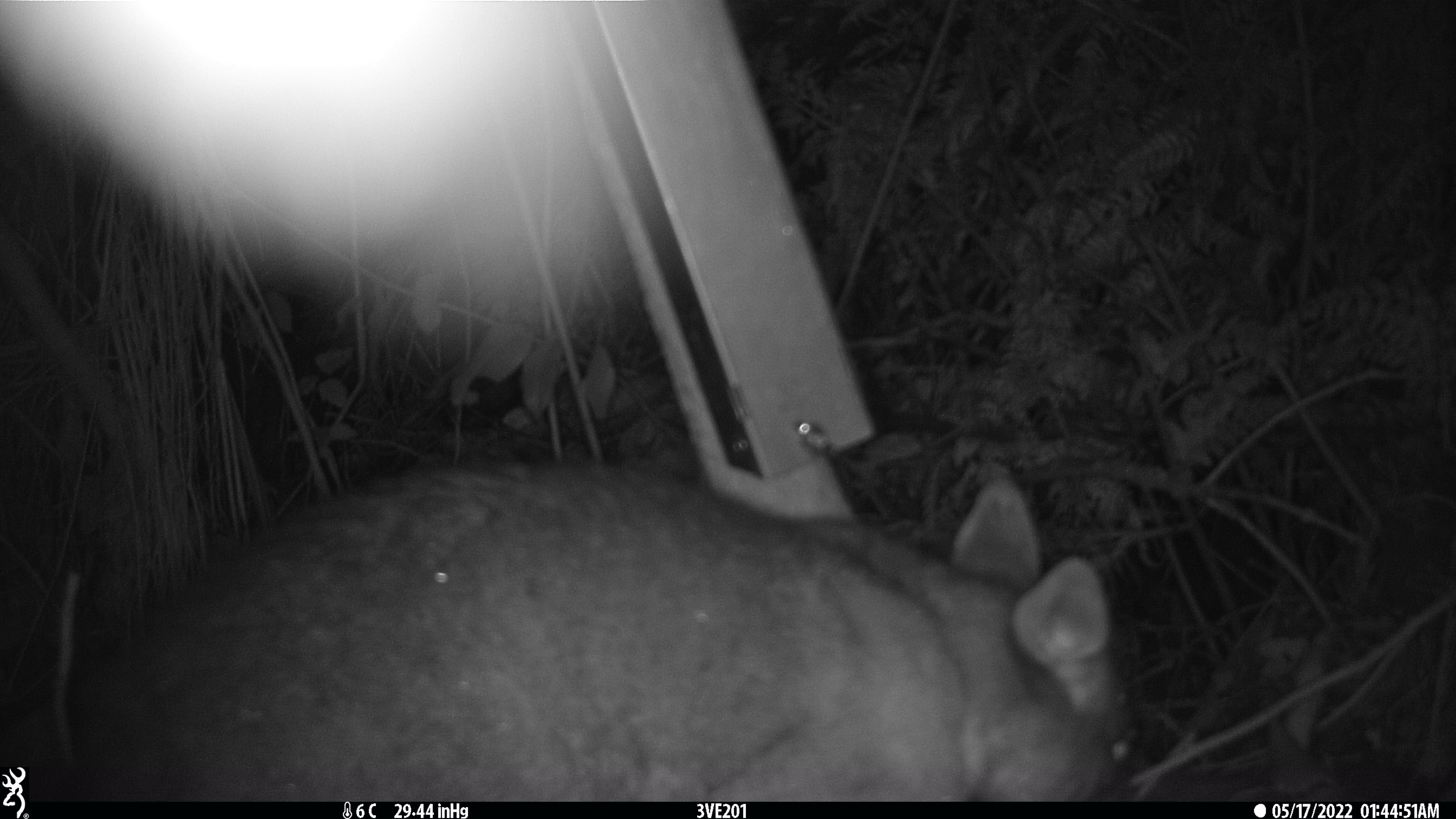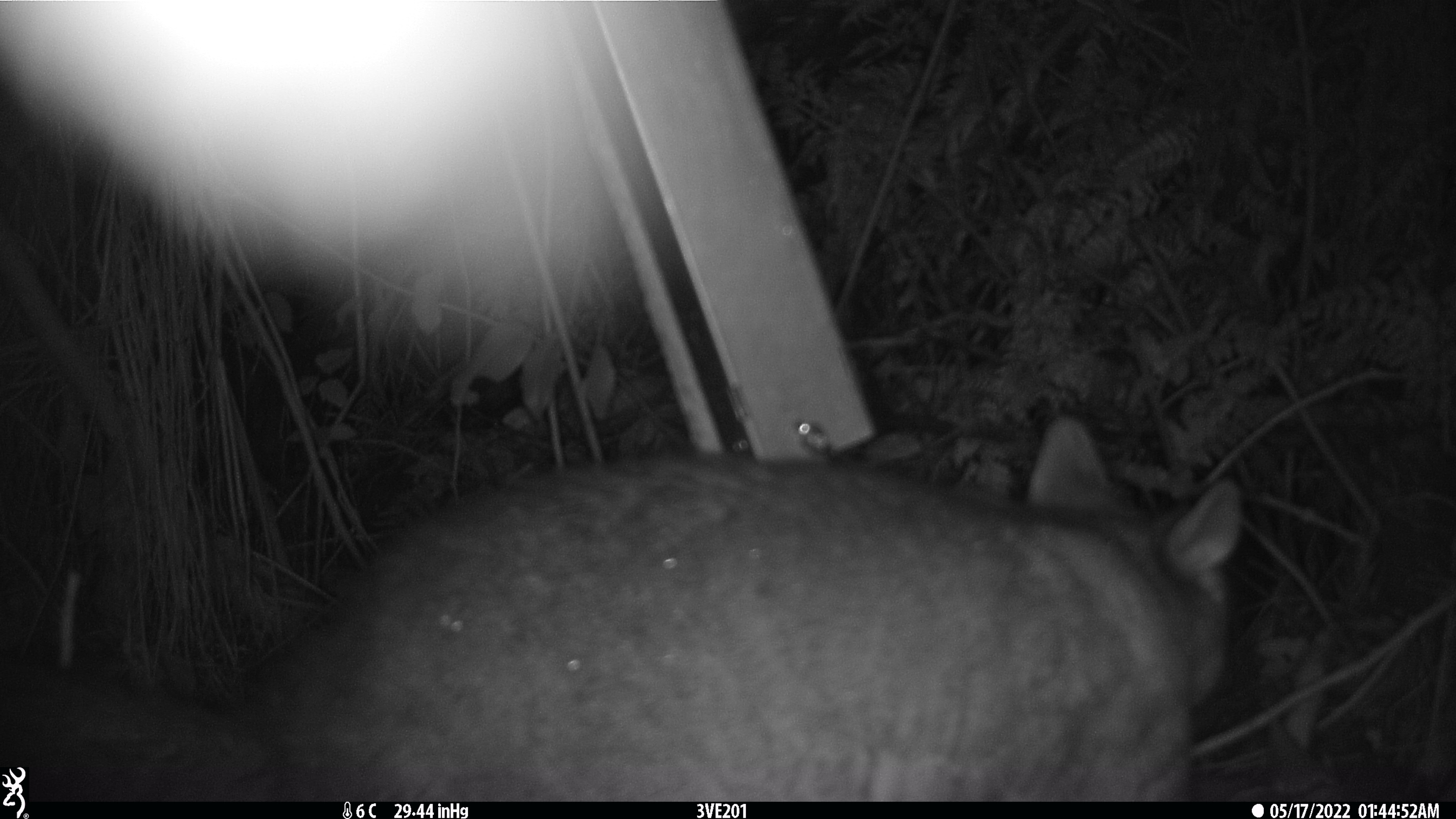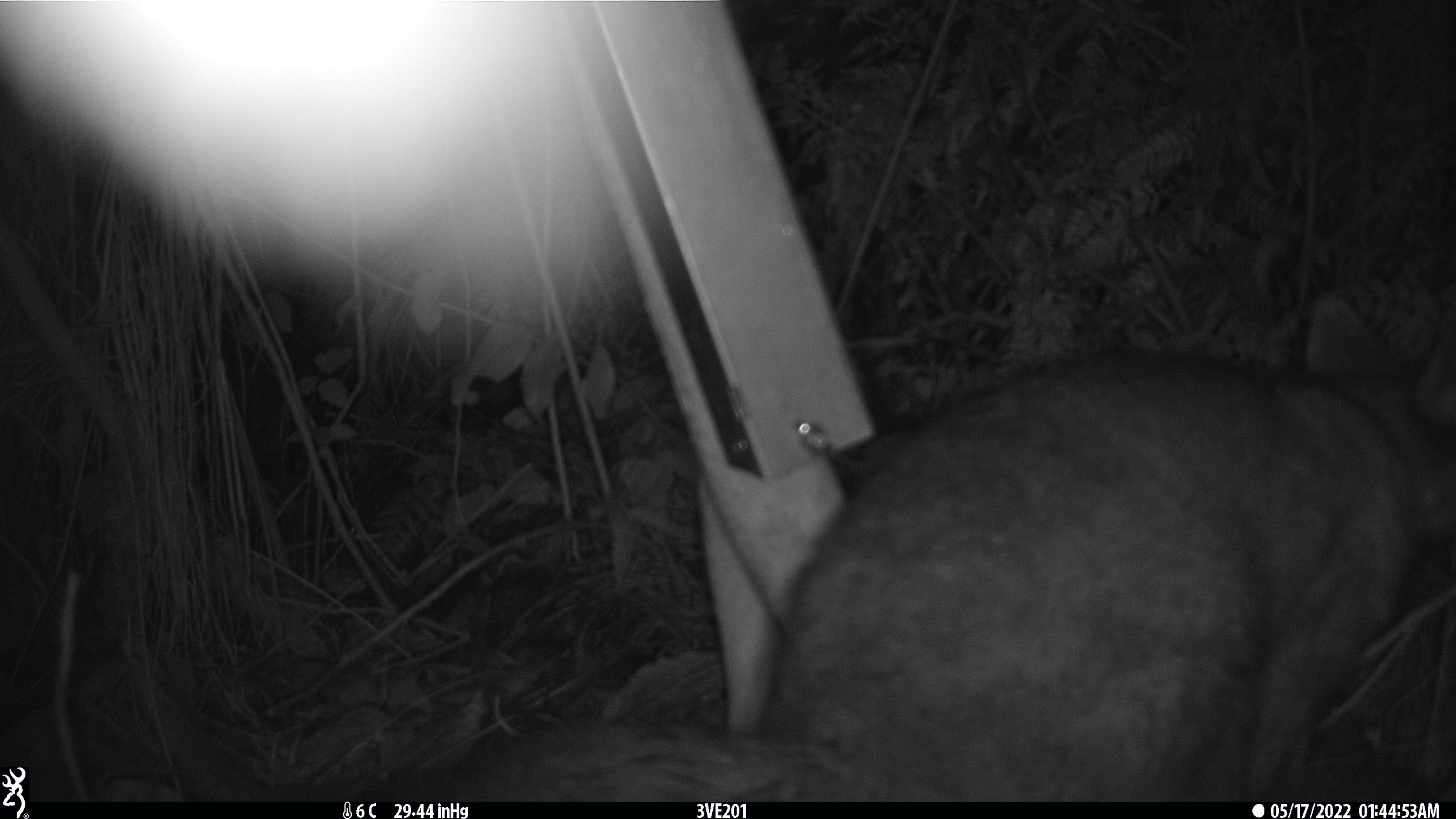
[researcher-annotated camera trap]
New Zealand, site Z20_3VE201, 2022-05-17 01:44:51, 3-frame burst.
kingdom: Animalia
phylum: Chordata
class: Mammalia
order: Diprotodontia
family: Phalangeridae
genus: Trichosurus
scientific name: Trichosurus vulpecula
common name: common brushtail possum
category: possum